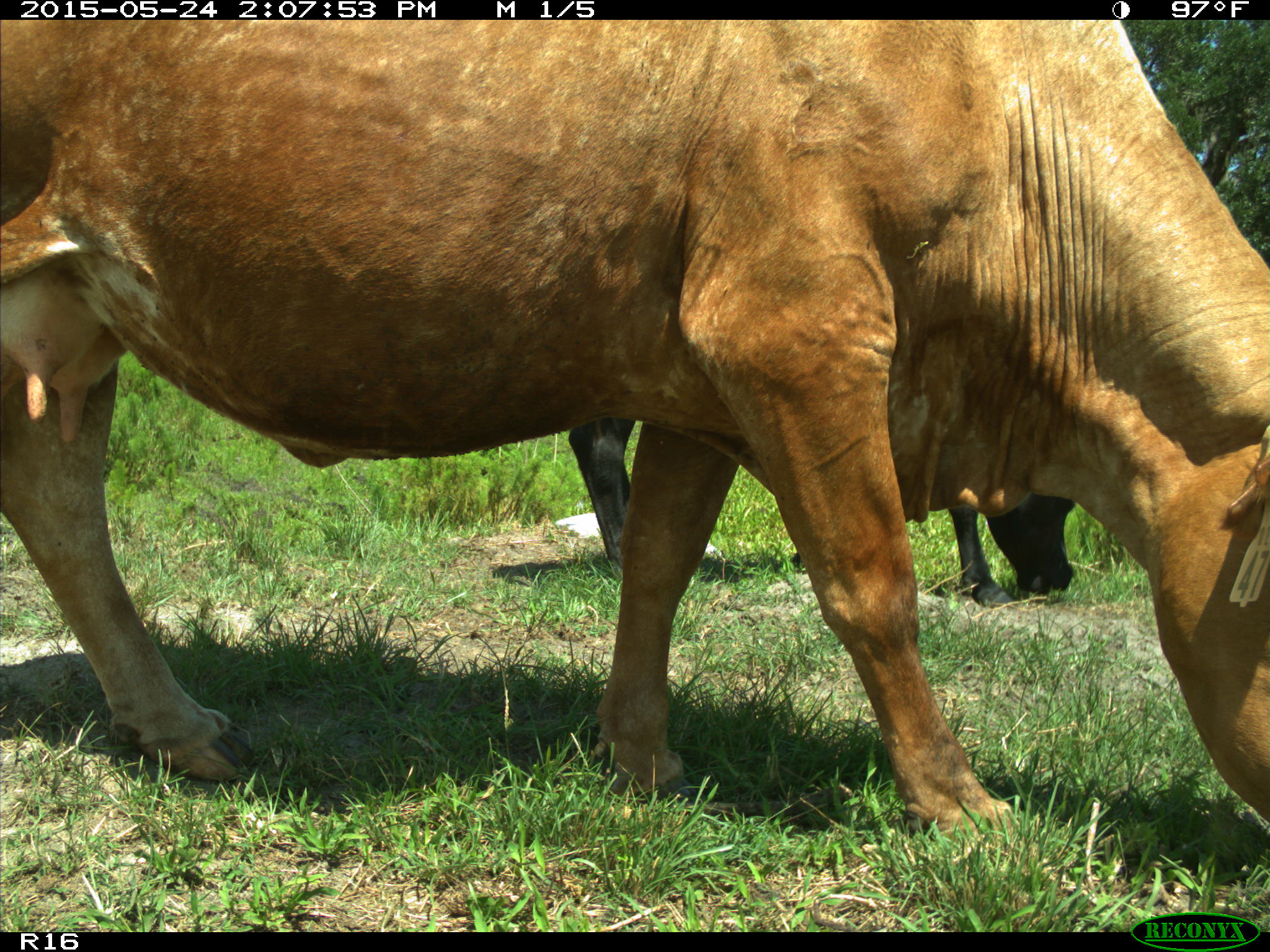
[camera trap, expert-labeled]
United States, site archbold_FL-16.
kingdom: Animalia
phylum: Chordata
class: Mammalia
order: Artiodactyla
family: Bovidae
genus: Bos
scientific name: Bos taurus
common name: domestic cow